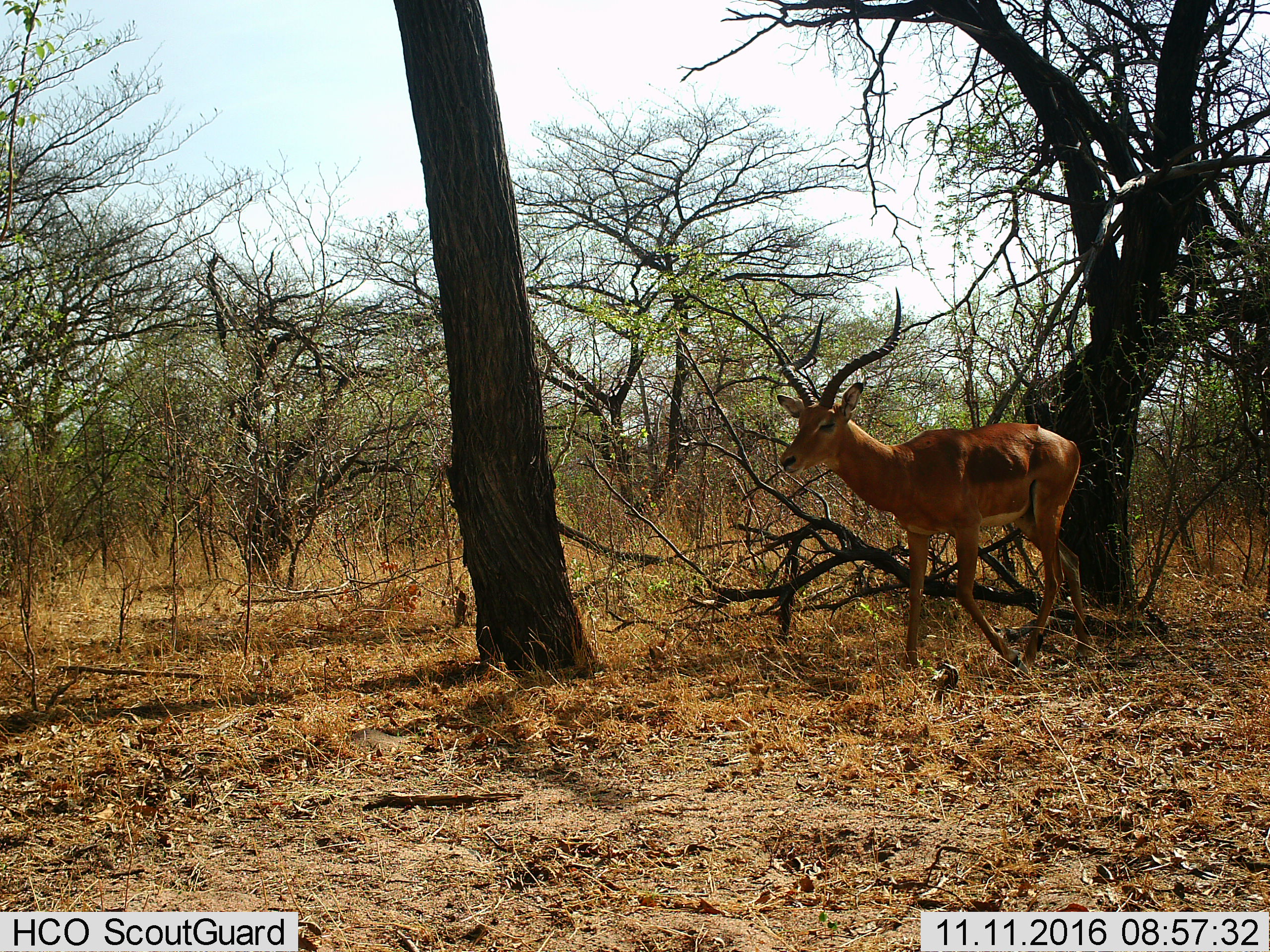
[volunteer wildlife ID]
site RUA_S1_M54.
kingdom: Animalia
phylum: Chordata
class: Mammalia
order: Artiodactyla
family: Bovidae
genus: Aepyceros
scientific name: Aepyceros melampus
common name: impala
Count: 1.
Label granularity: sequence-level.